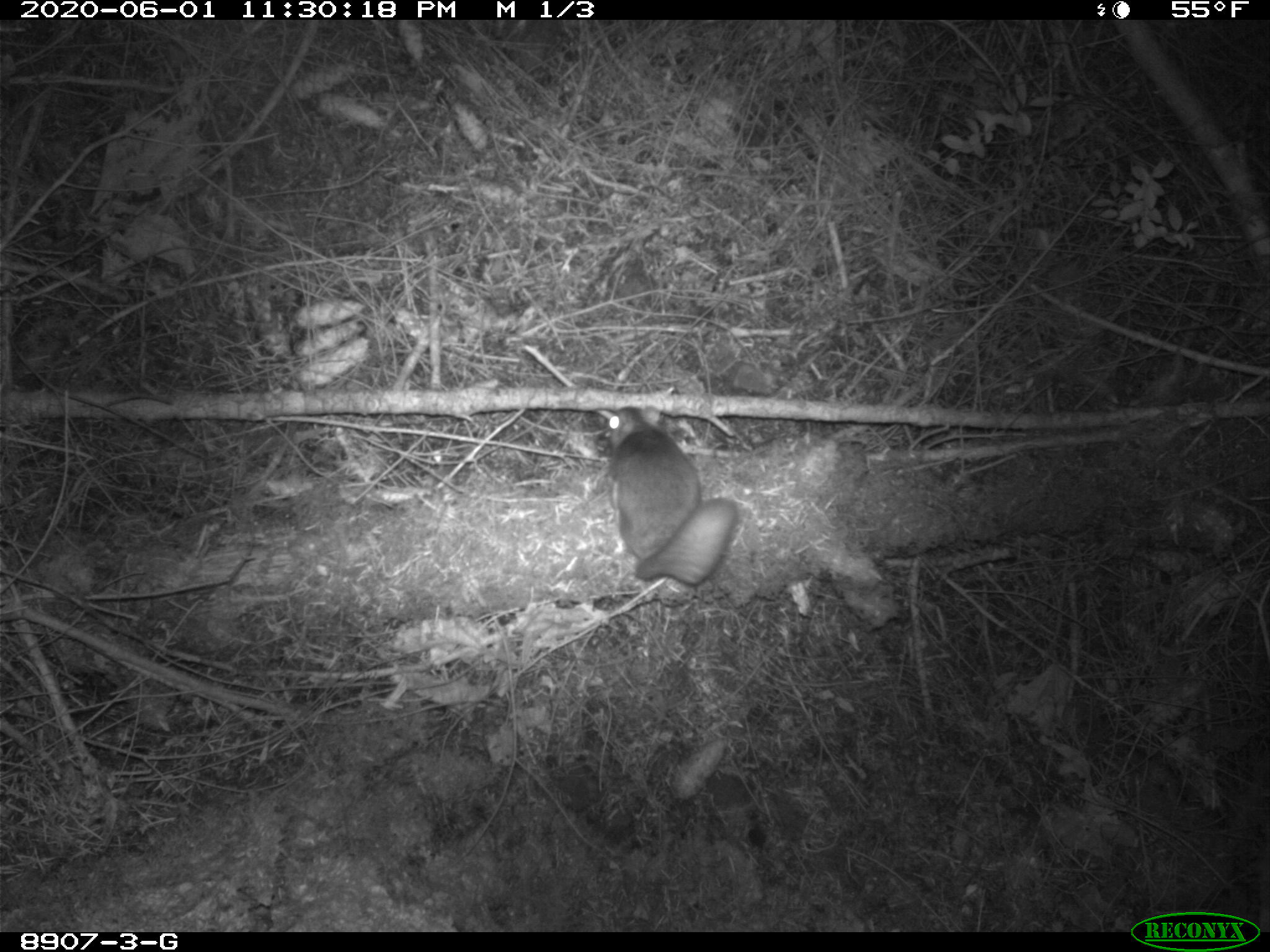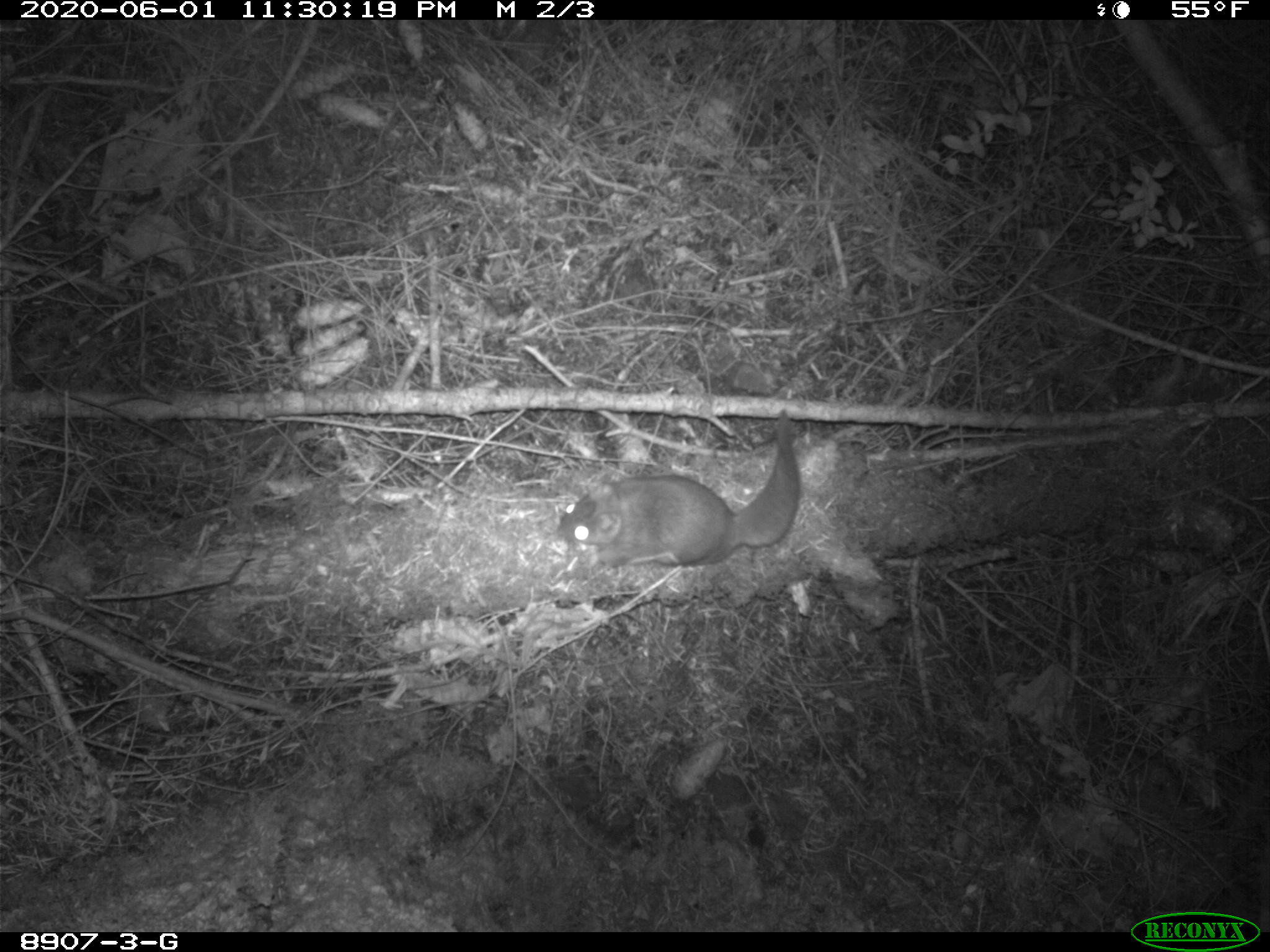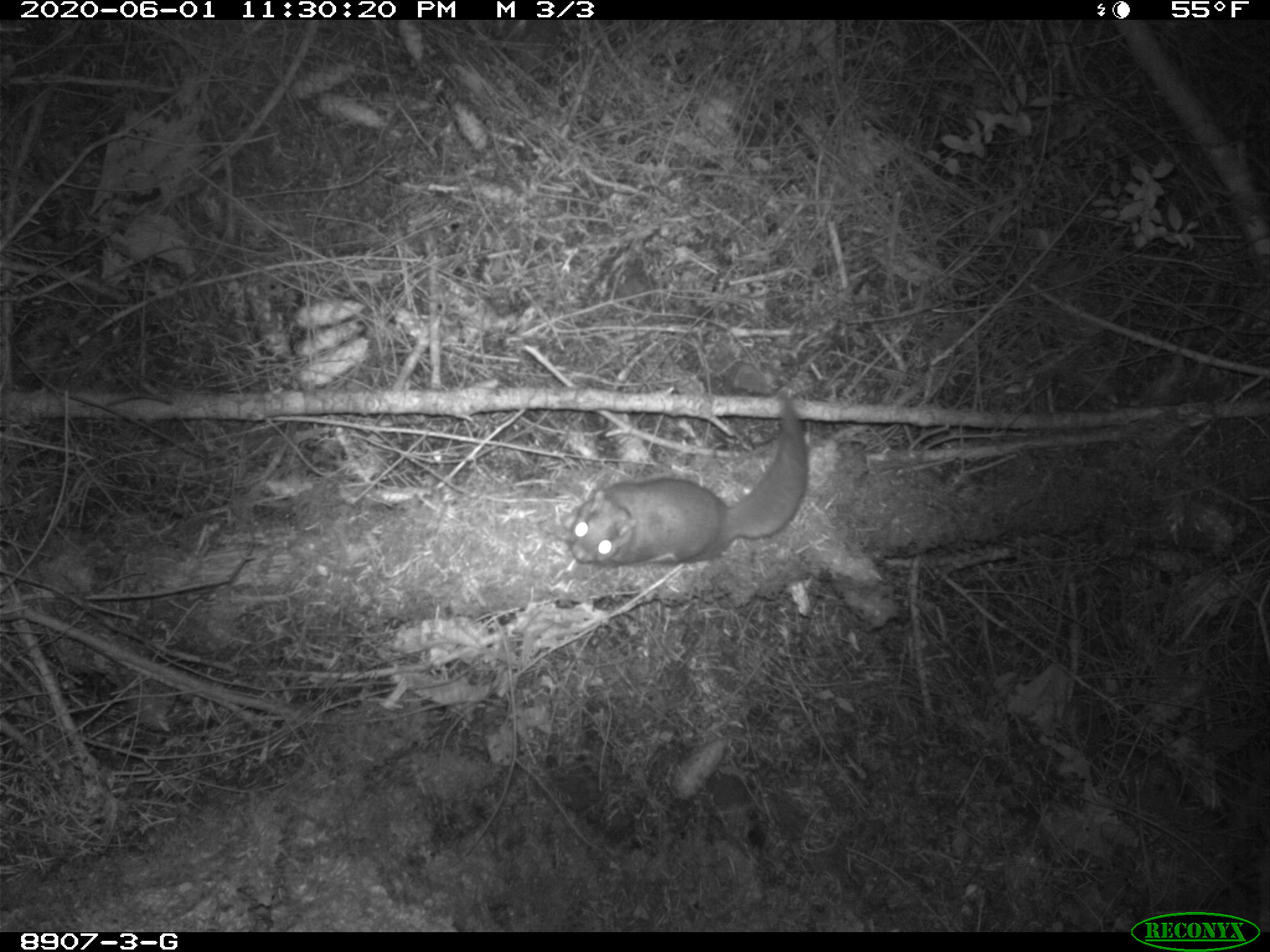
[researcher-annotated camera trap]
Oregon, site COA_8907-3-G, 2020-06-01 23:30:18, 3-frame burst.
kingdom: Animalia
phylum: Chordata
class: Mammalia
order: Rodentia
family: Sciuridae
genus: Glaucomys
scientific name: Glaucomys oregonensis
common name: humboldt's flying squirrel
Humboldt's flying squirrel (Glaucomys oregonensis).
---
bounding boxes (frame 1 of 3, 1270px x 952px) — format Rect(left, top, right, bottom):
humboldt's flying squirrel: Rect(602, 393, 748, 603)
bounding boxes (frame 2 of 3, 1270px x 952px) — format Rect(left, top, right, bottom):
humboldt's flying squirrel: Rect(550, 397, 804, 576)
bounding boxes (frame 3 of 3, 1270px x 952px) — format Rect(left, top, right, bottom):
humboldt's flying squirrel: Rect(559, 379, 810, 576)